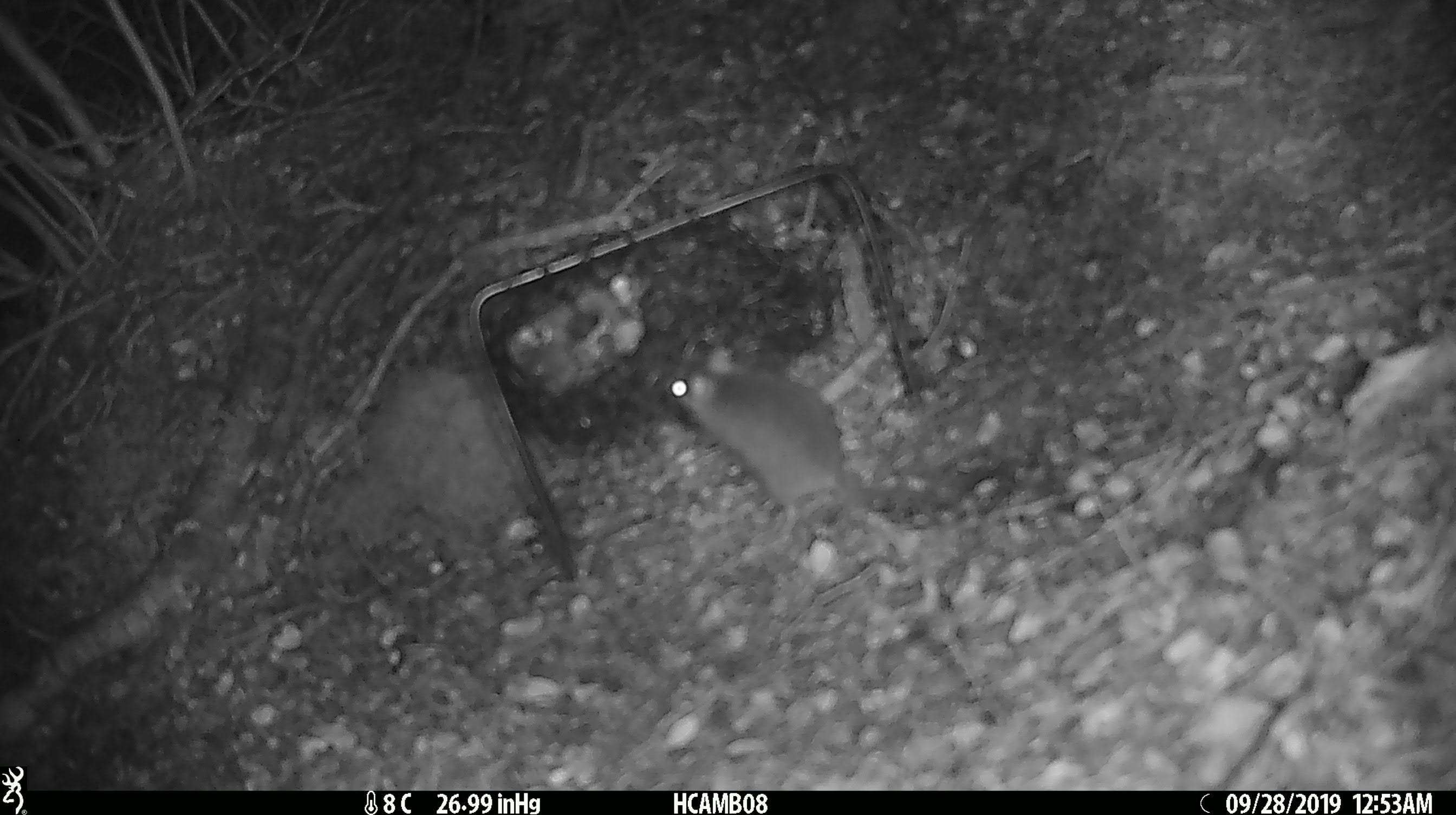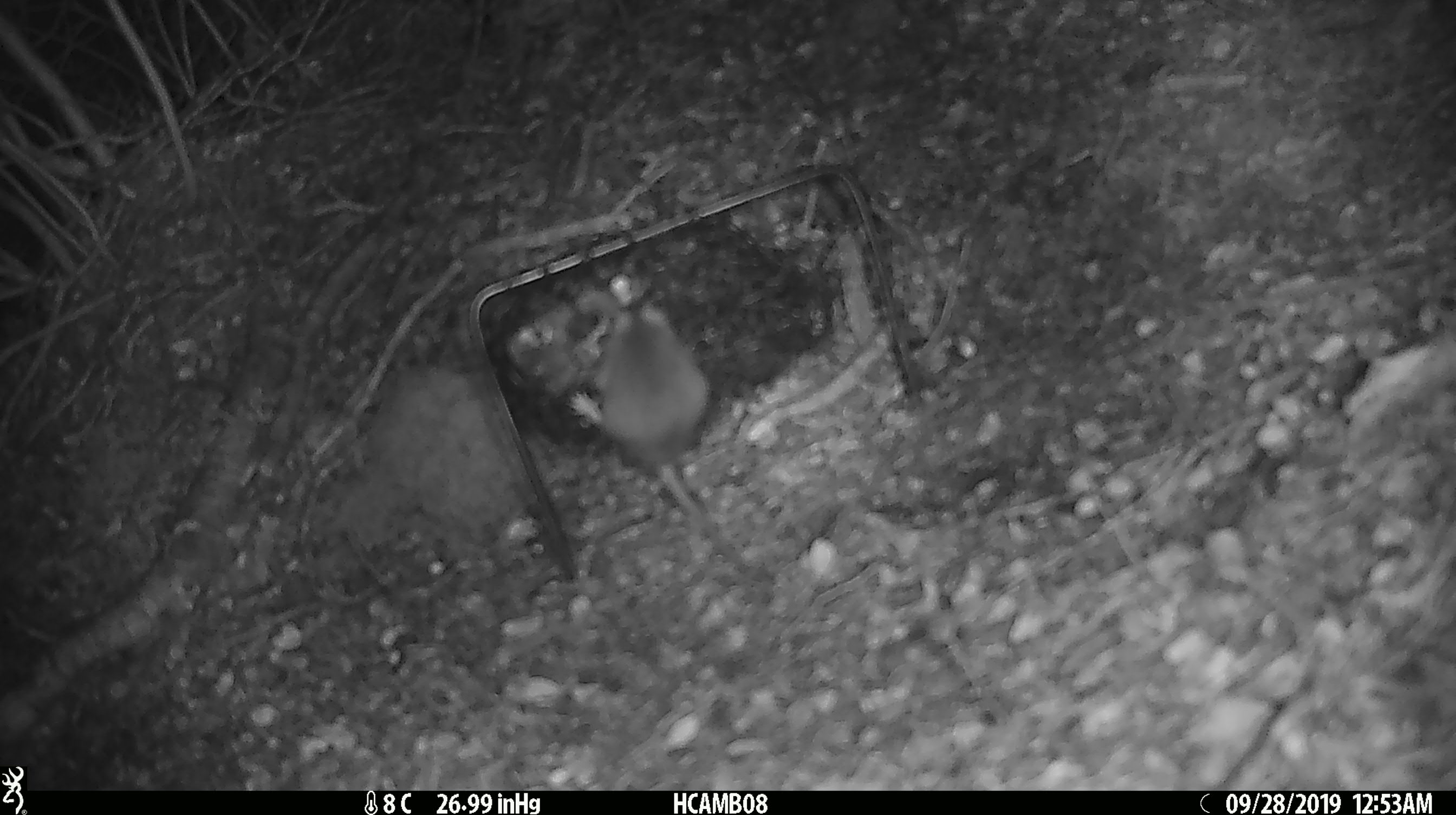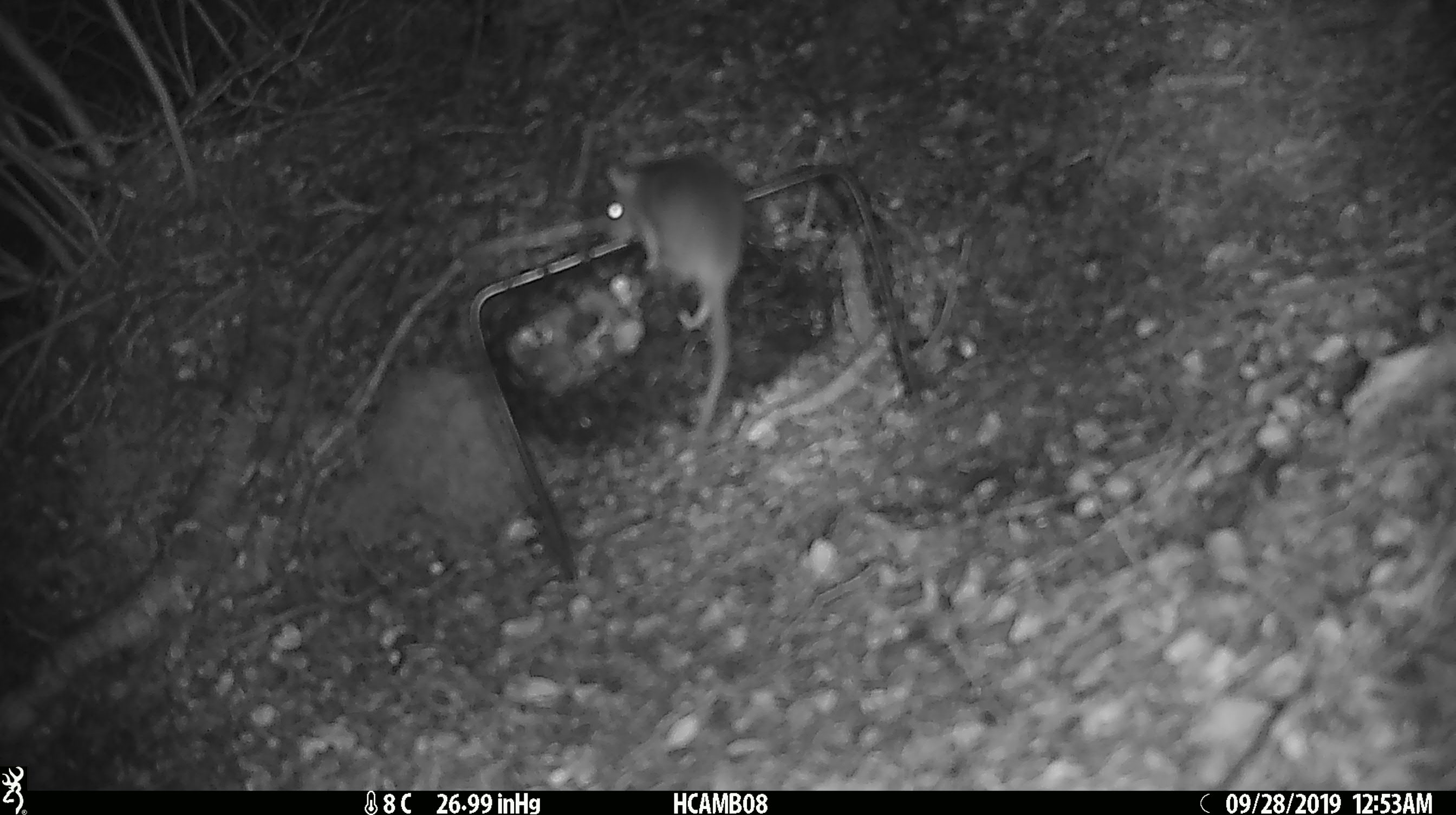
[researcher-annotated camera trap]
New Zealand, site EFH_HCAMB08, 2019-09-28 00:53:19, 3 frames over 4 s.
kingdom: Animalia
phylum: Chordata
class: Mammalia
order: Rodentia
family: Muridae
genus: Mus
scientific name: Mus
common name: mouse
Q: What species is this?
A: Mouse (Mus).